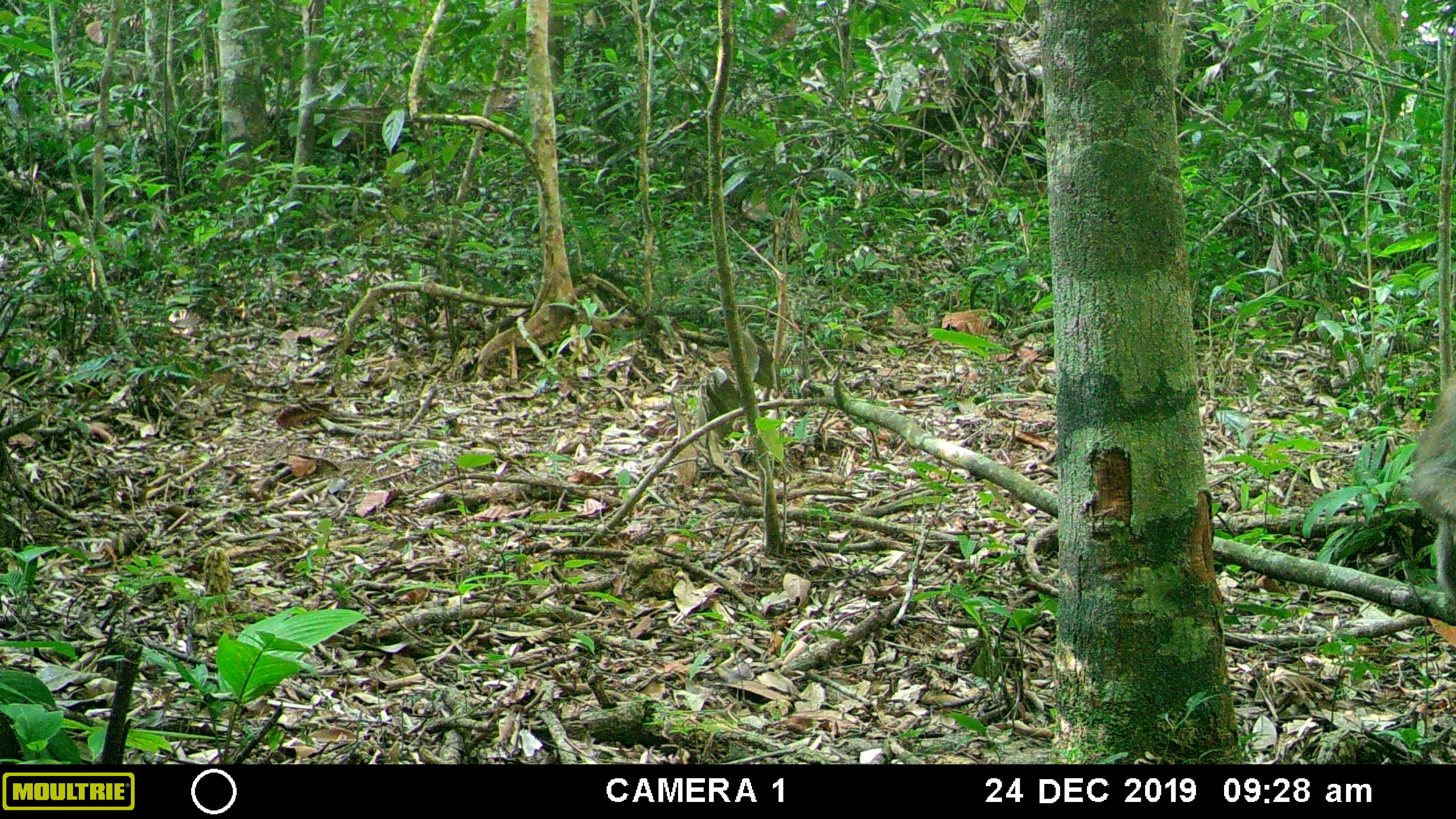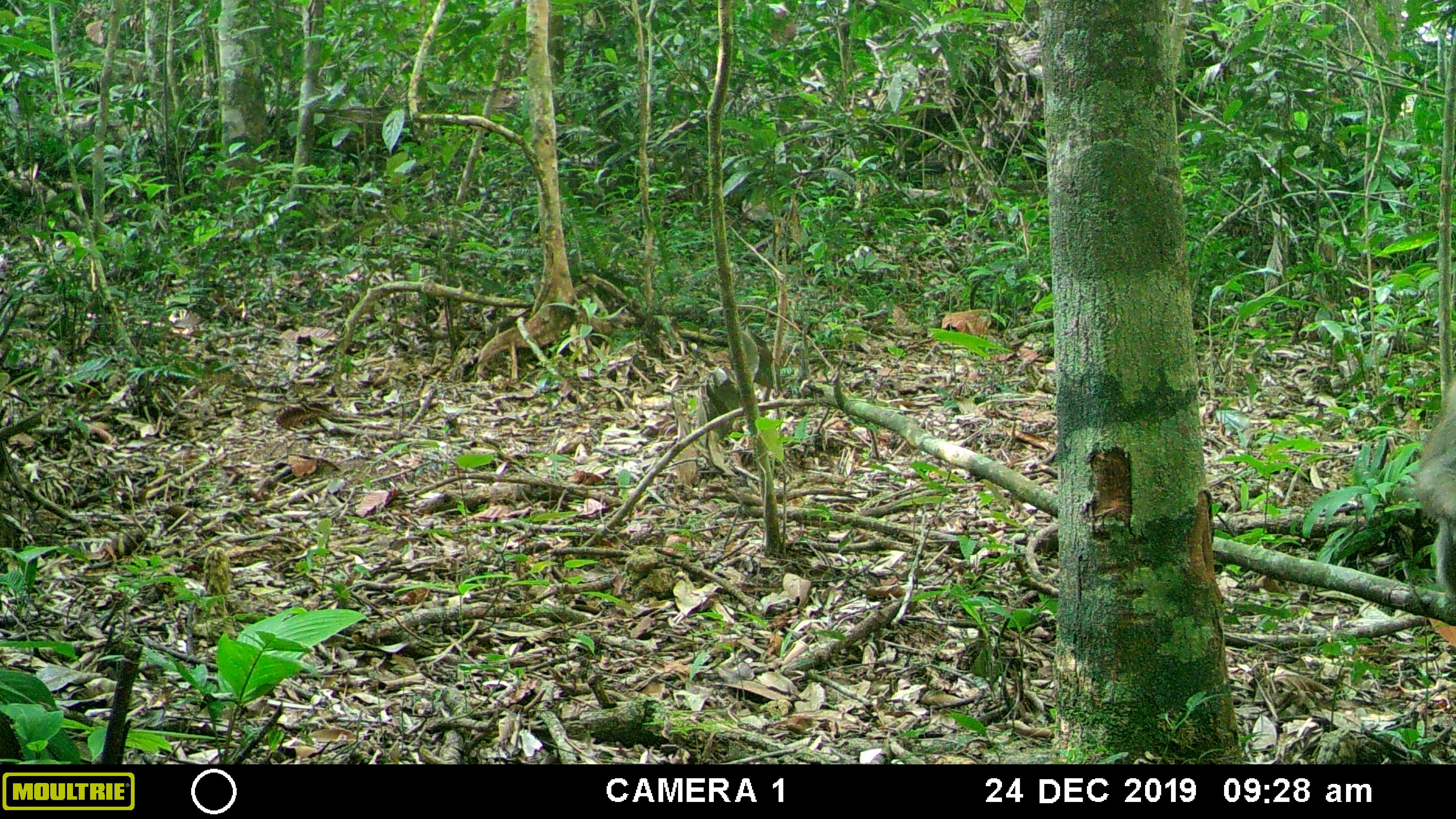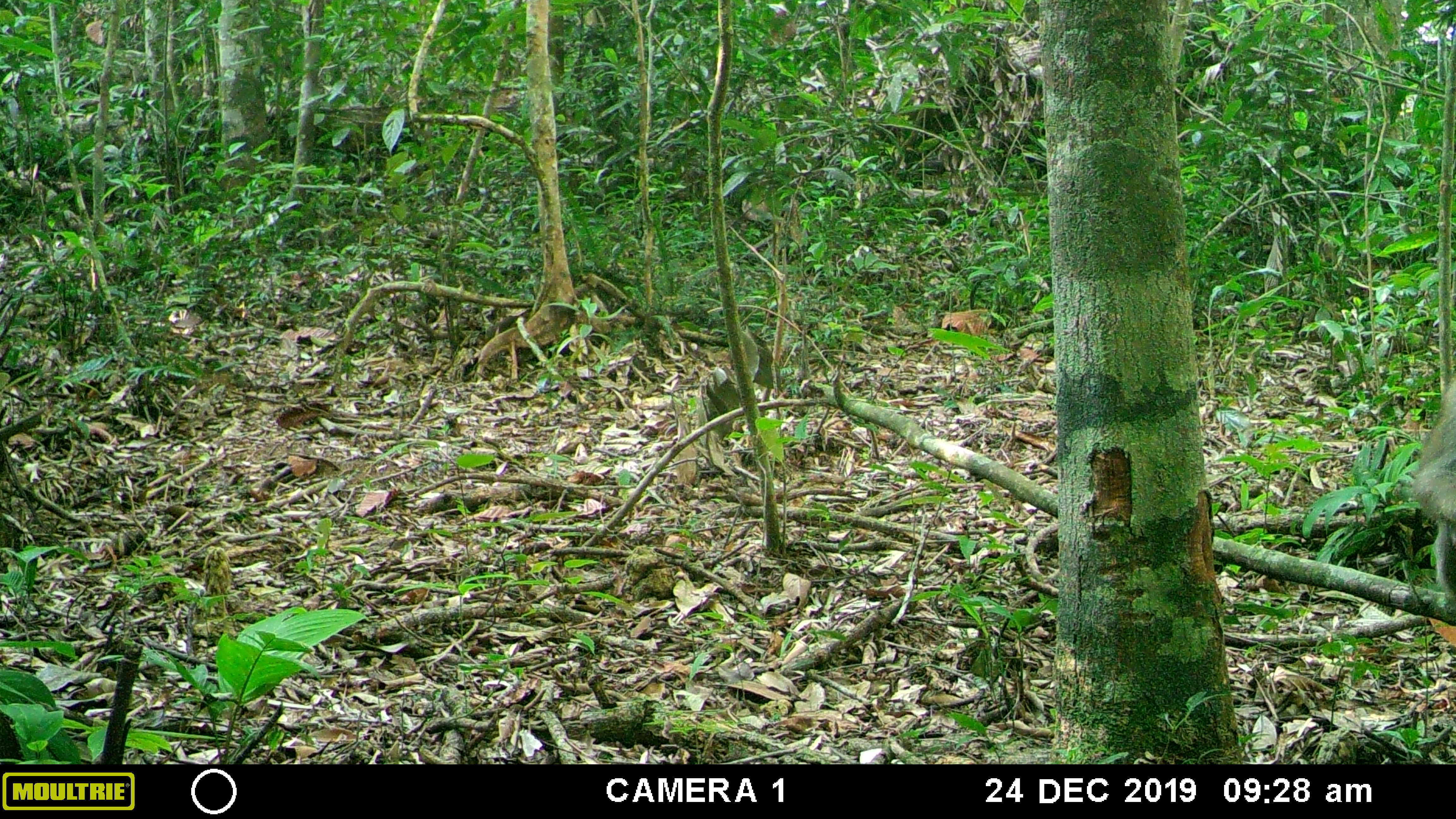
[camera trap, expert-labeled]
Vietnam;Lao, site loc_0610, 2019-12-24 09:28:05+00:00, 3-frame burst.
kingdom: Animalia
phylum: Chordata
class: Mammalia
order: Primates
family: Cercopithecidae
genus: Macaca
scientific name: Macaca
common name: macaques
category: assam or rhesus macaque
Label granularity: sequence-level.